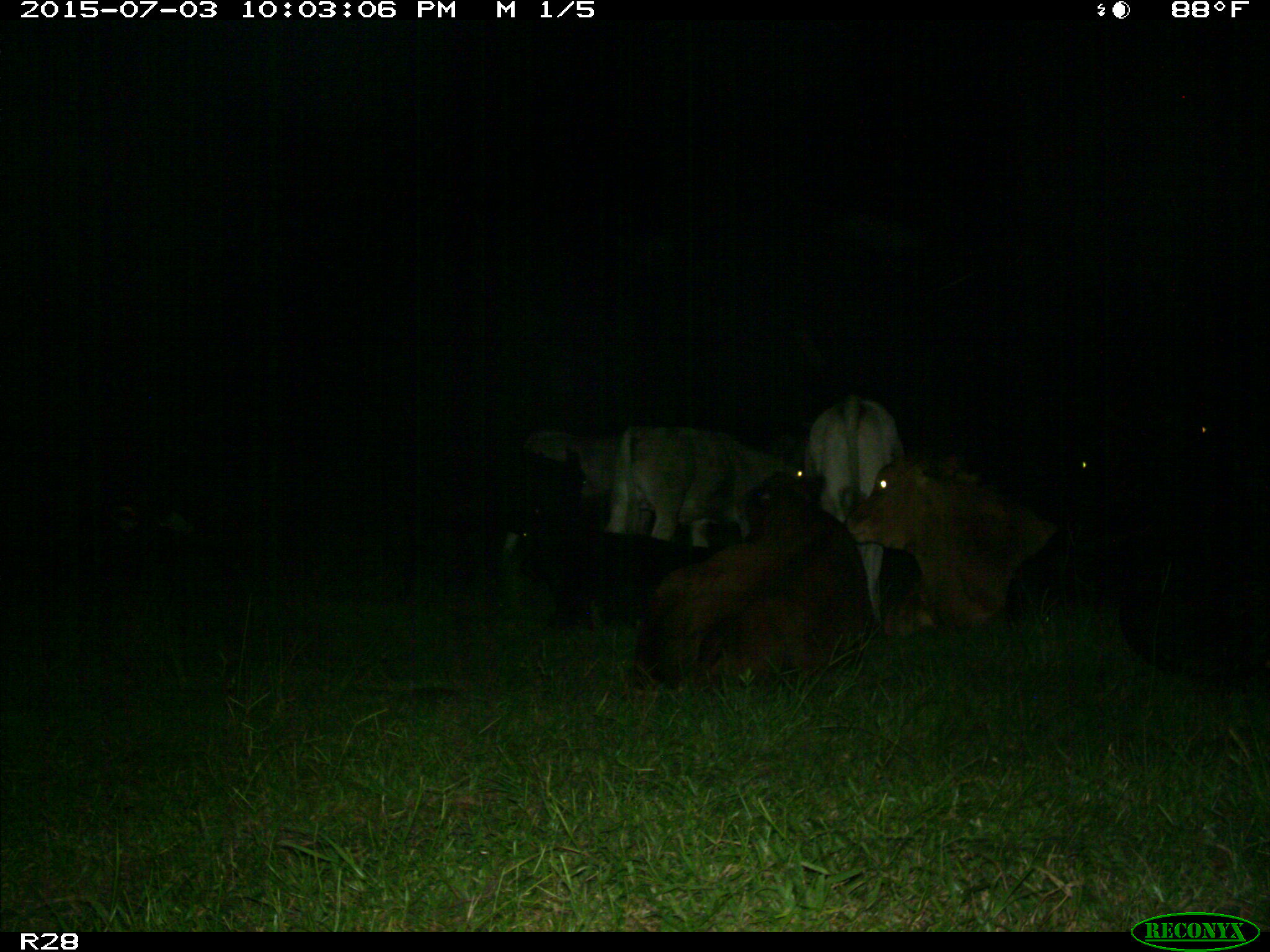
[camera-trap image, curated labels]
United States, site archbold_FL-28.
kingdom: Animalia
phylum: Chordata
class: Mammalia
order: Artiodactyla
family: Bovidae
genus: Bos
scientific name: Bos taurus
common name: domestic cow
Bos taurus (domestic cow).